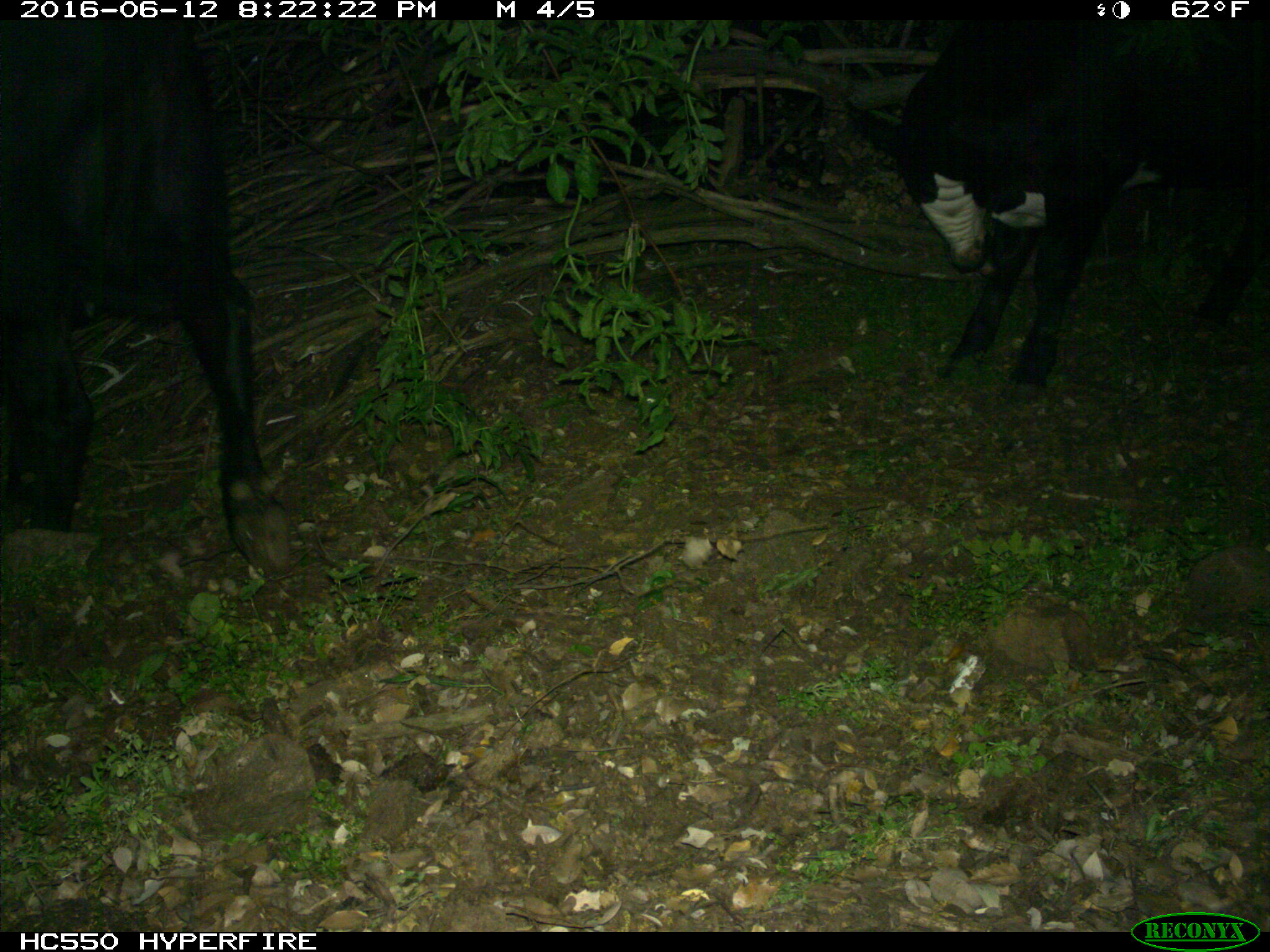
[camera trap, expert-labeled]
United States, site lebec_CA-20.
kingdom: Animalia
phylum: Chordata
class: Mammalia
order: Artiodactyla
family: Bovidae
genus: Bos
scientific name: Bos taurus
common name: domestic cow